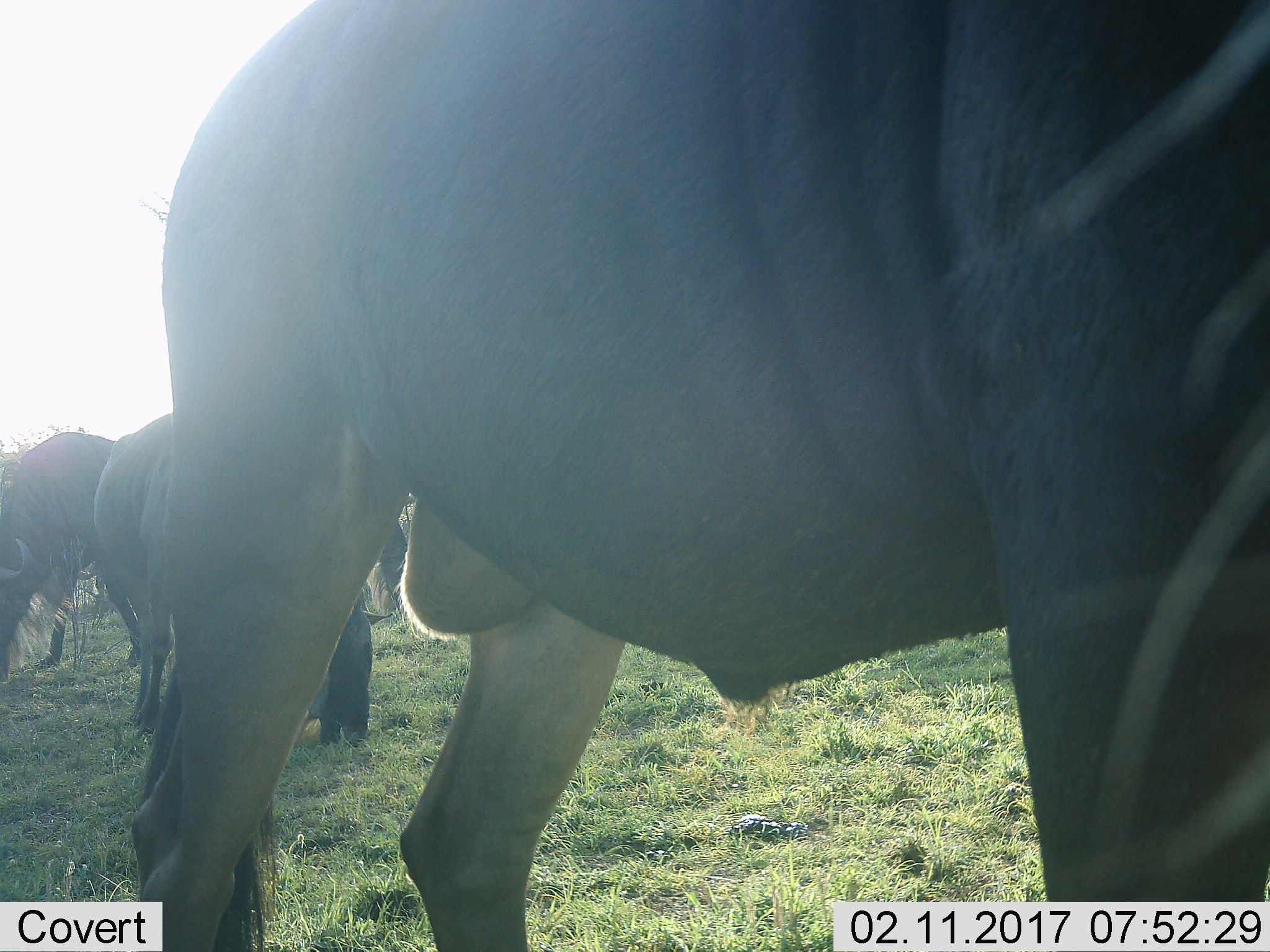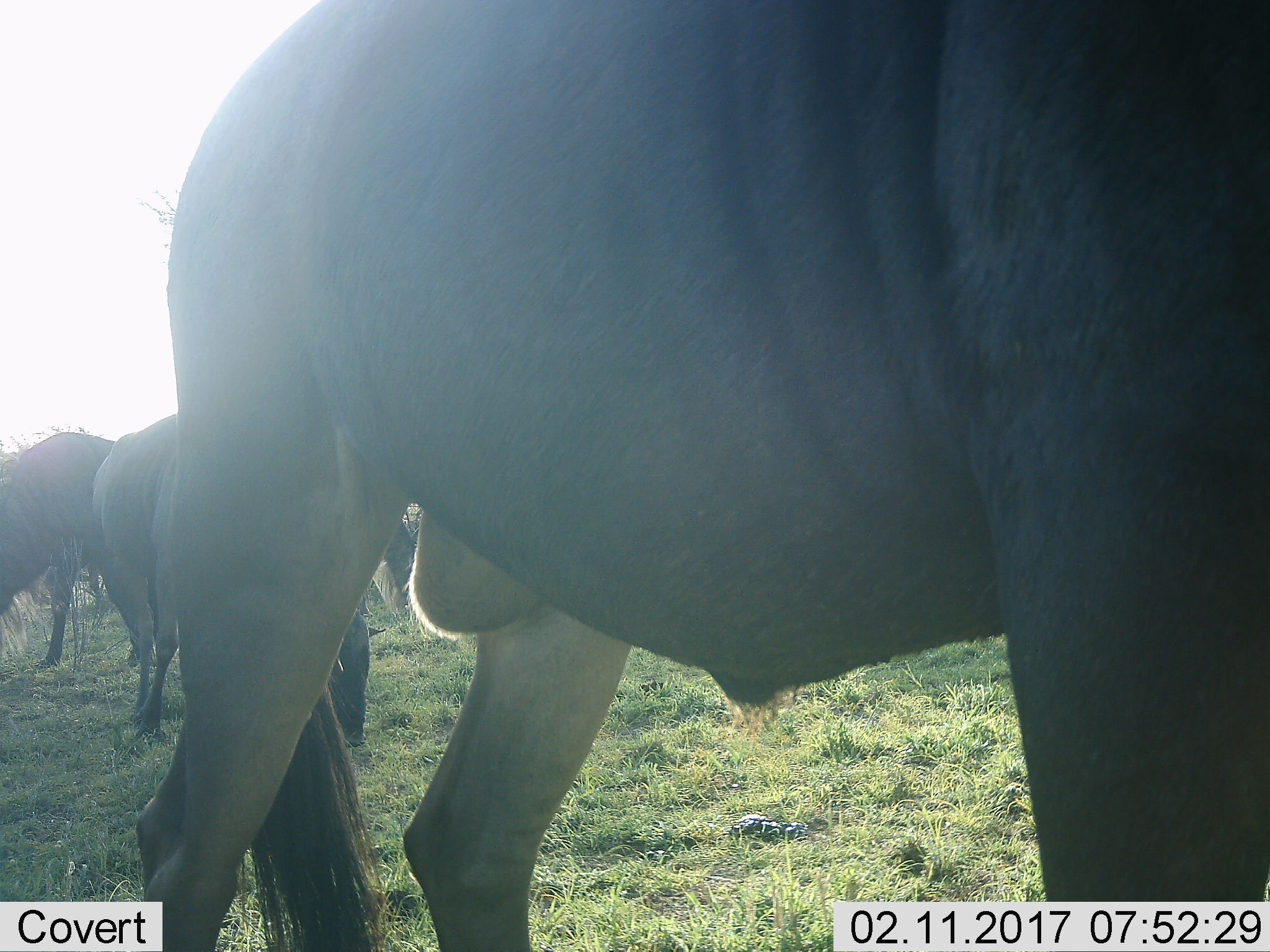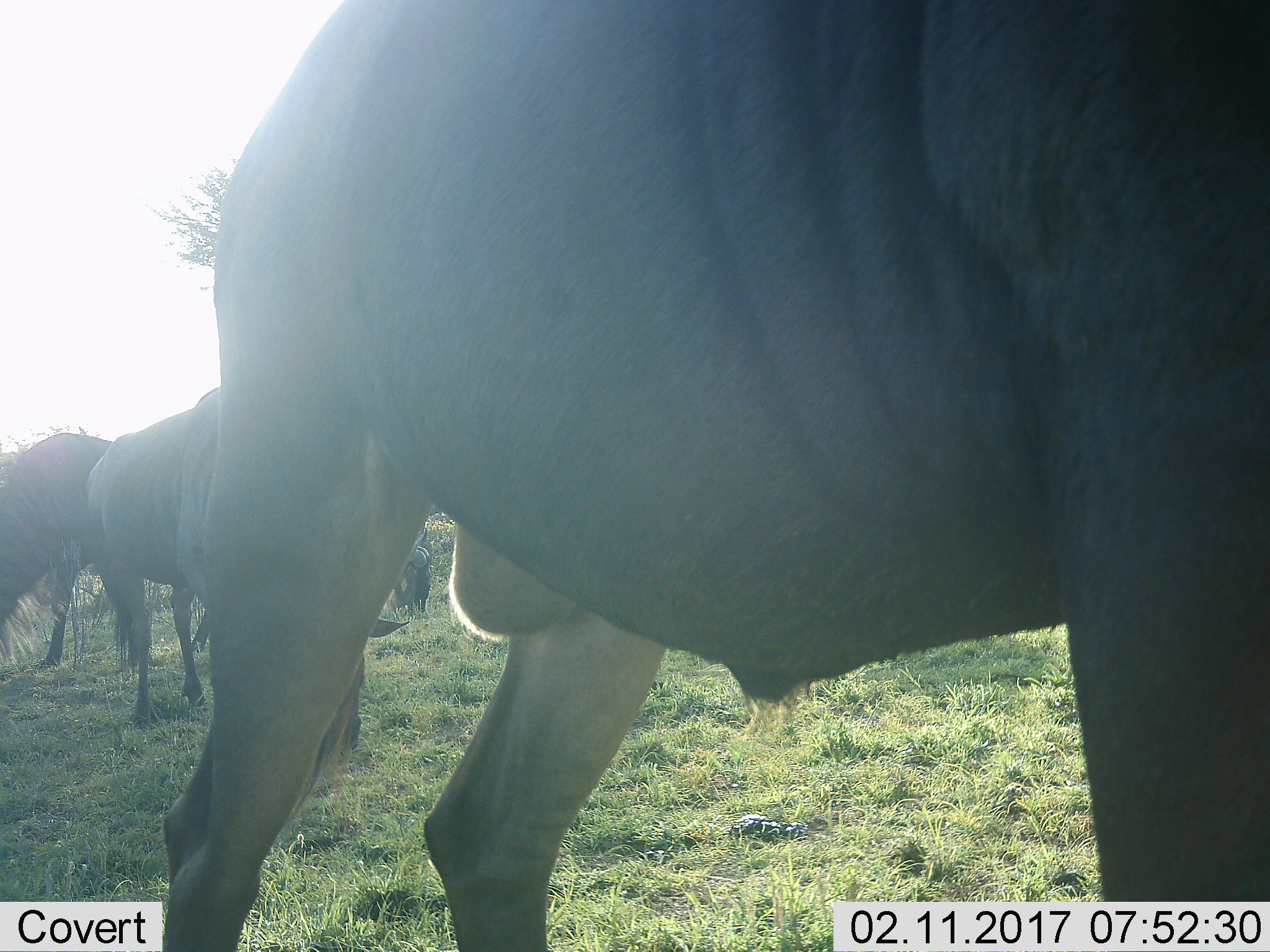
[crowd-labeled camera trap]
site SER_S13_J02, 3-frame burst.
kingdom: Animalia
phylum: Chordata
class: Mammalia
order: Artiodactyla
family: Bovidae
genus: Connochaetes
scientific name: Connochaetes taurinus taurinus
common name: blue wildebeest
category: wildebeestblue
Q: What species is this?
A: Wildebeestblue (blue wildebeest) (Connochaetes taurinus taurinus).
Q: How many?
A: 4.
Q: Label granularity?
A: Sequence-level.